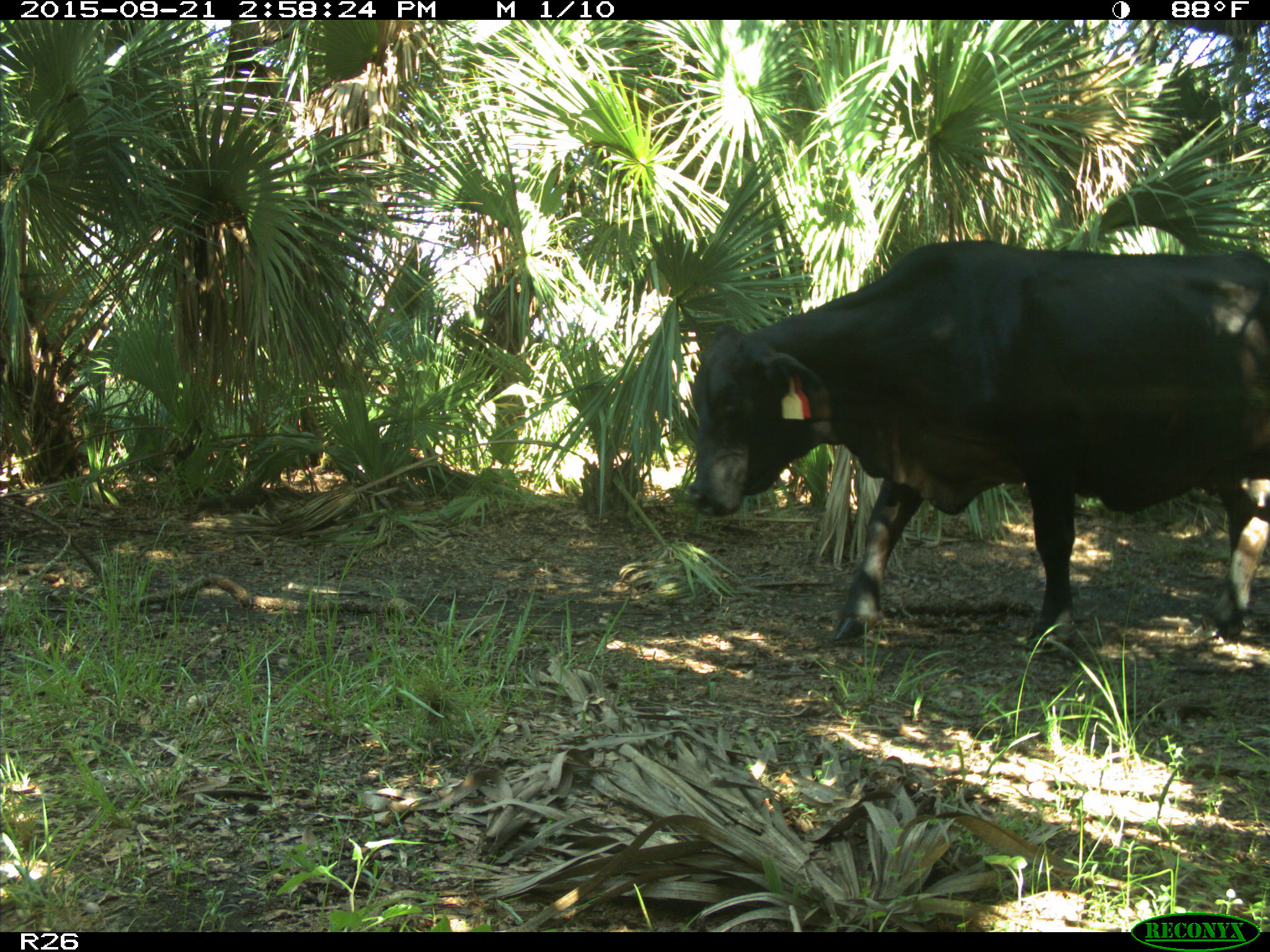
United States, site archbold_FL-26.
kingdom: Animalia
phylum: Chordata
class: Mammalia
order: Artiodactyla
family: Bovidae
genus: Bos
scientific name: Bos taurus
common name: domestic cow